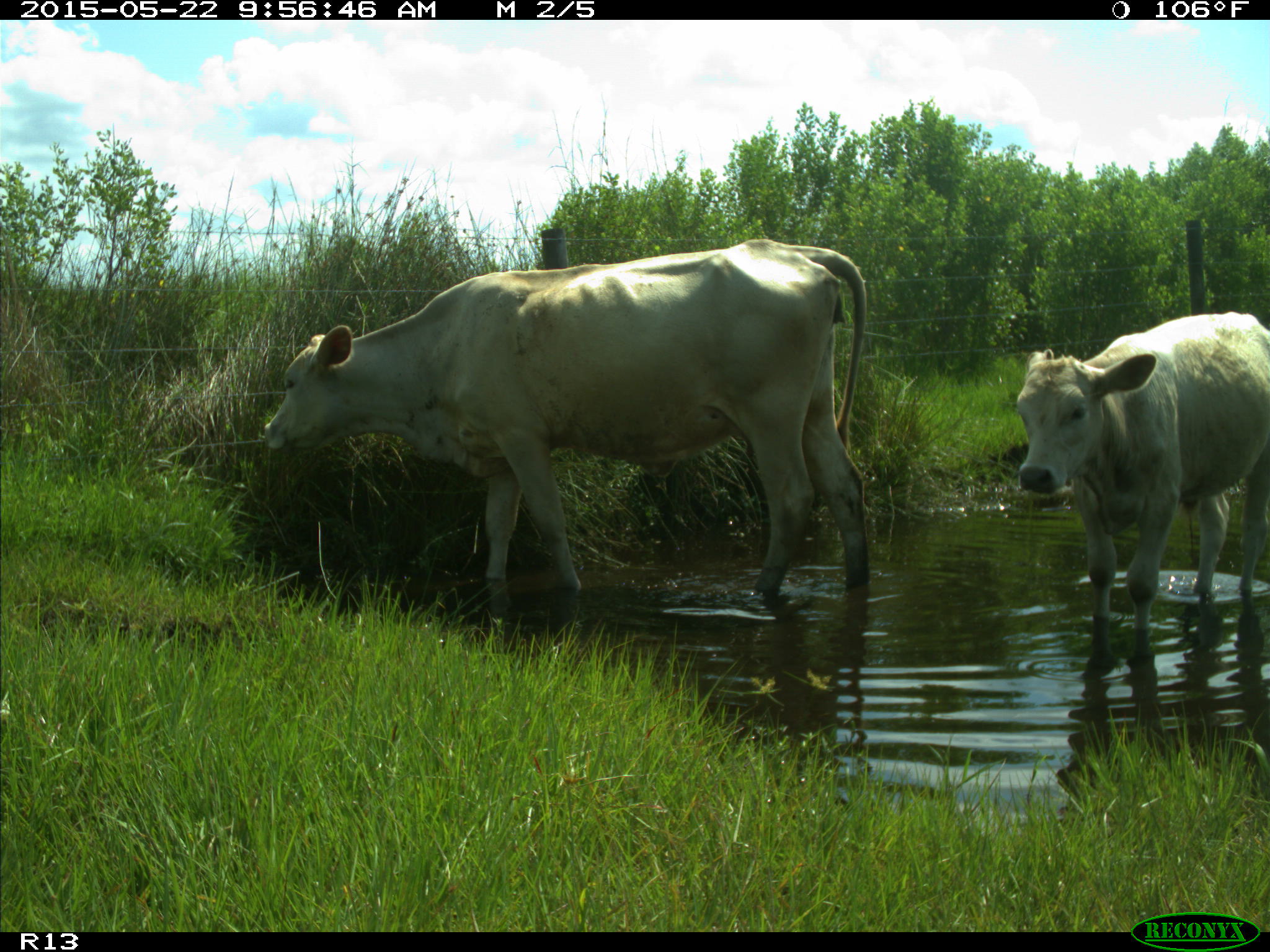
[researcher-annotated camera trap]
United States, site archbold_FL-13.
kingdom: Animalia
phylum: Chordata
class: Mammalia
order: Artiodactyla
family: Bovidae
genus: Bos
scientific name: Bos taurus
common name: domestic cow